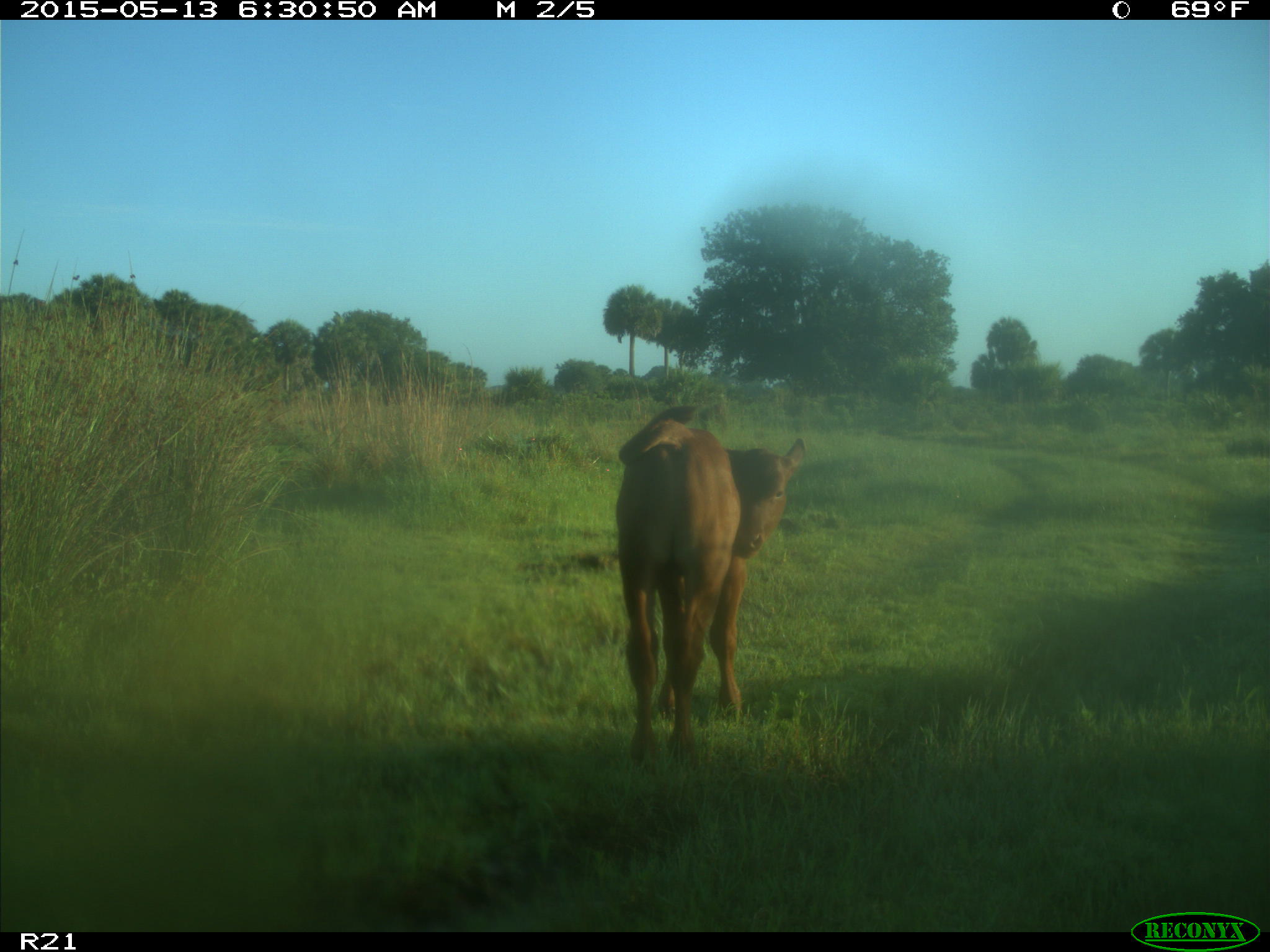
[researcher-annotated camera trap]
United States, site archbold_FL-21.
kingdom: Animalia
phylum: Chordata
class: Mammalia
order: Artiodactyla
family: Bovidae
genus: Bos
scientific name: Bos taurus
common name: domestic cow